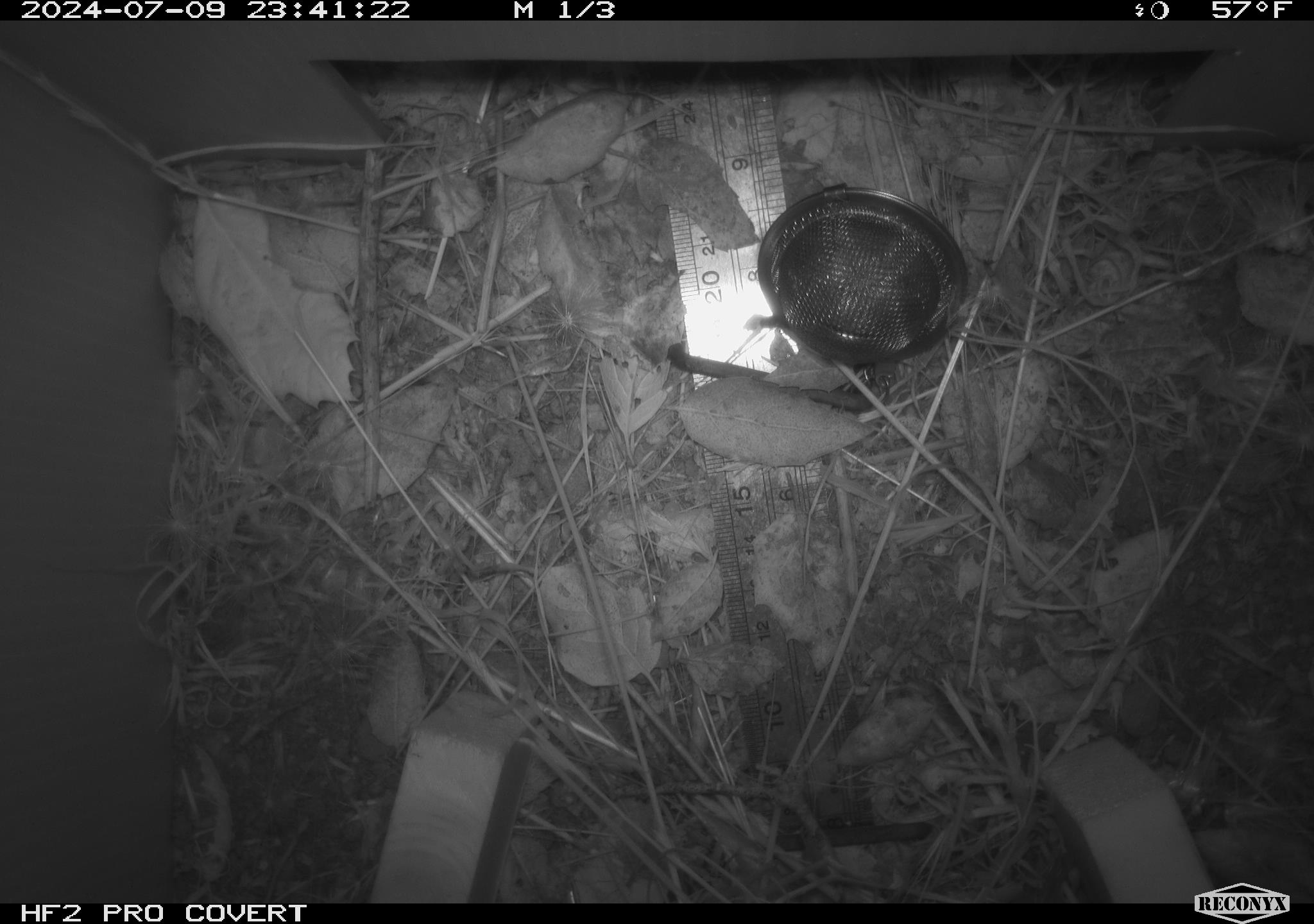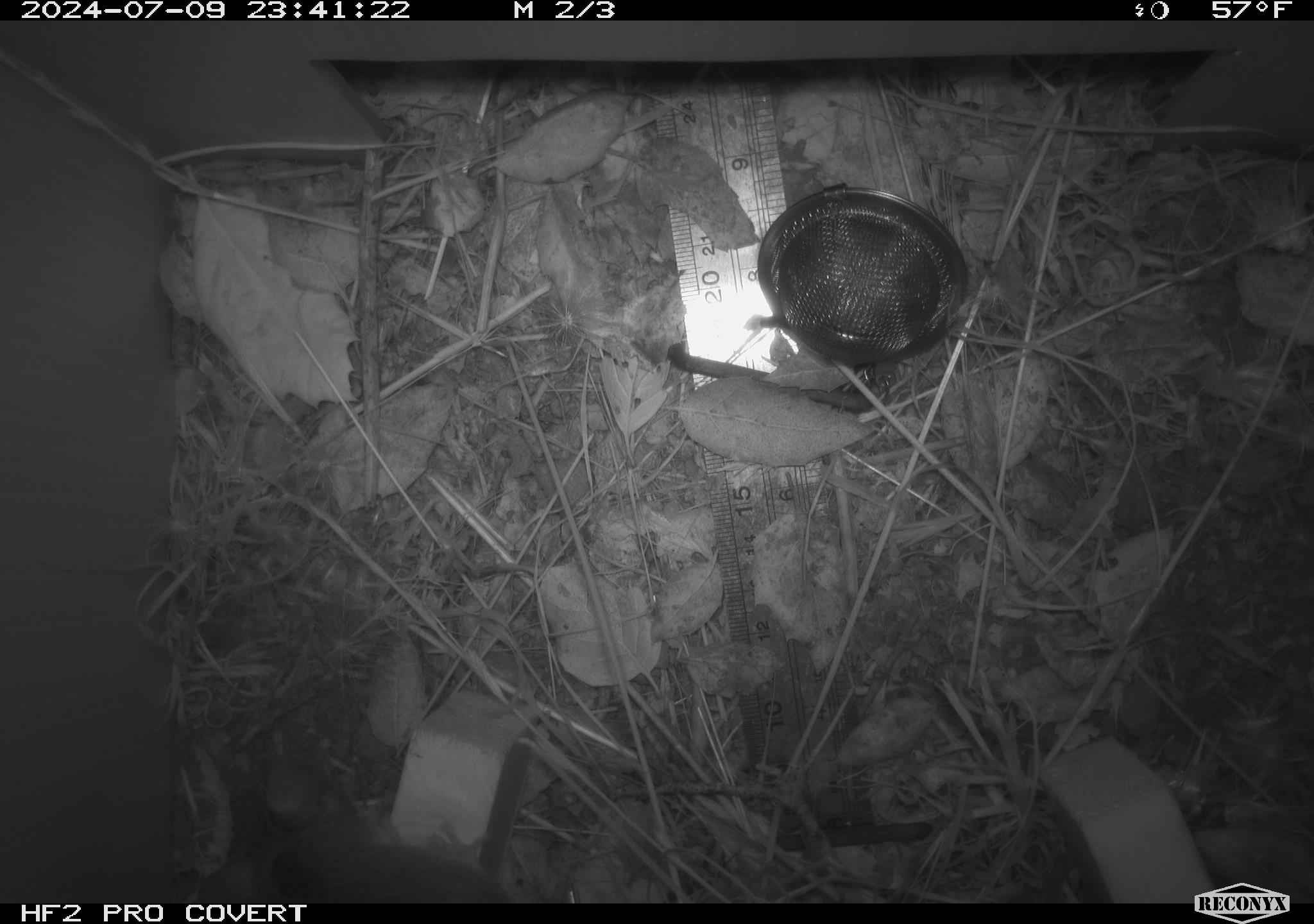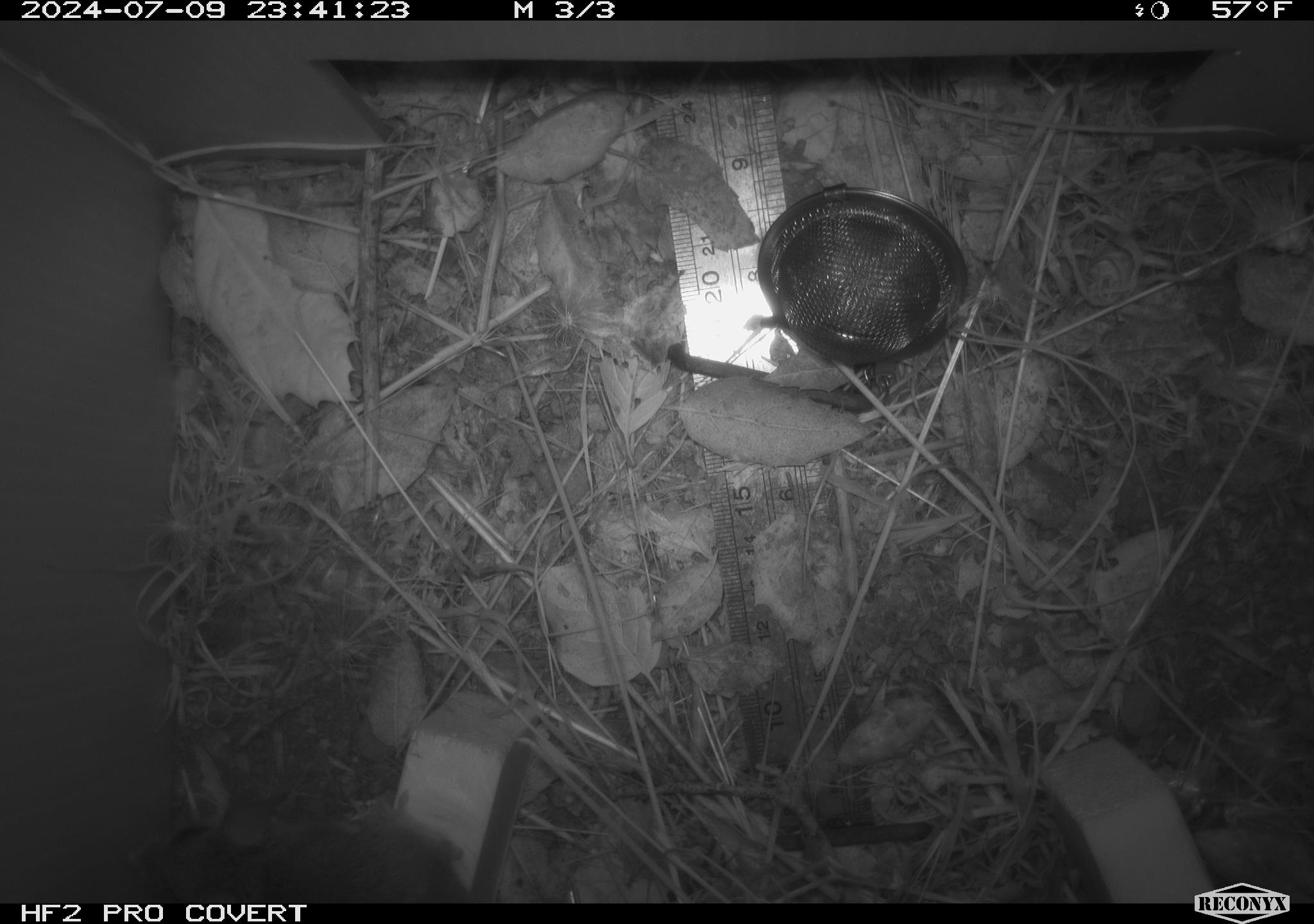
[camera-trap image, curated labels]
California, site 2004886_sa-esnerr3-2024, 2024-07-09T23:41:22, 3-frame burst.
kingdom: Animalia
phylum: Chordata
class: Mammalia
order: Rodentia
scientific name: Rodentia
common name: rodent